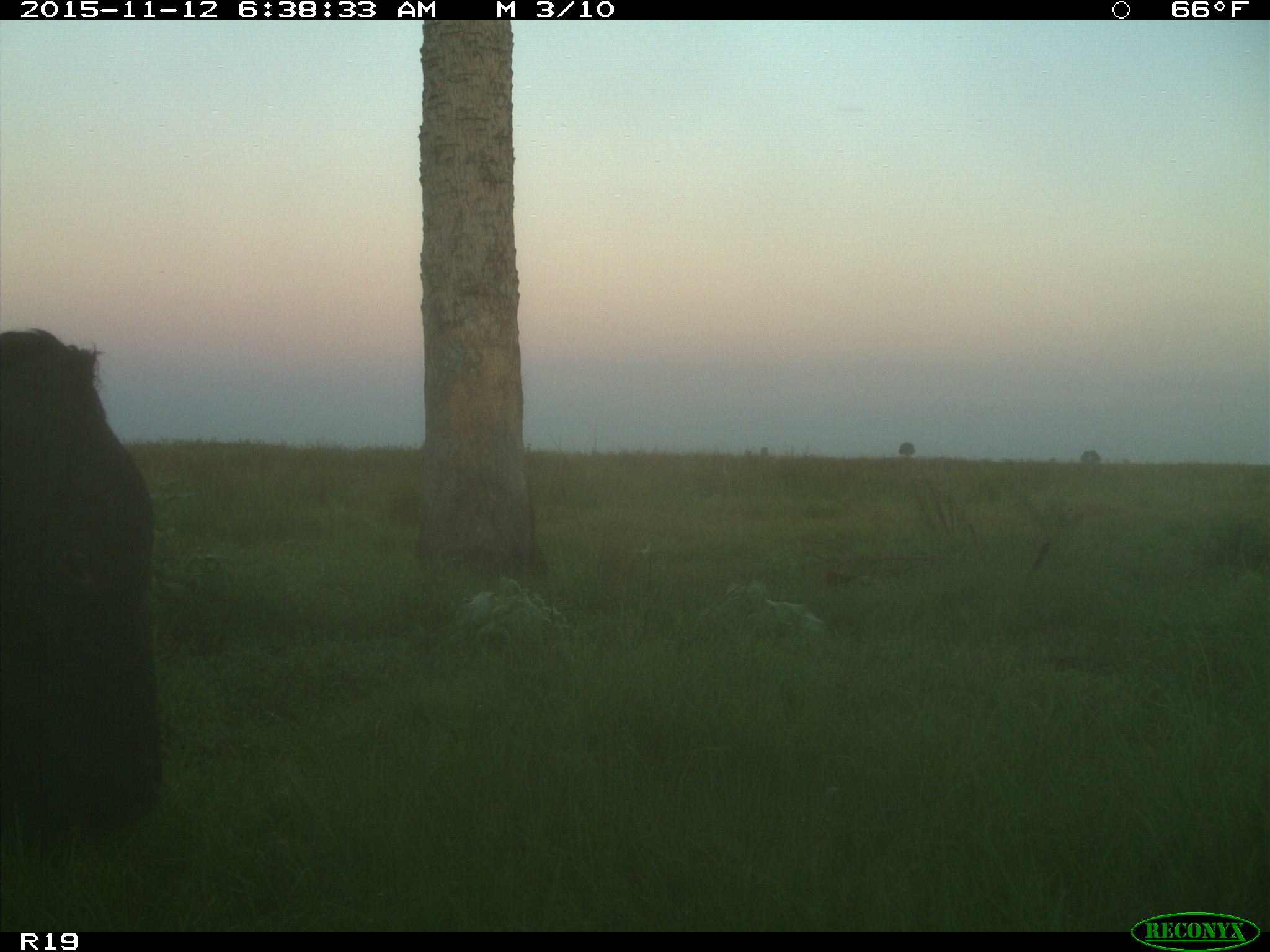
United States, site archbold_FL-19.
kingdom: Animalia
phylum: Chordata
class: Mammalia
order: Artiodactyla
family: Bovidae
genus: Bos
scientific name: Bos taurus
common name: domestic cow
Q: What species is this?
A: Bos taurus (domestic cow).